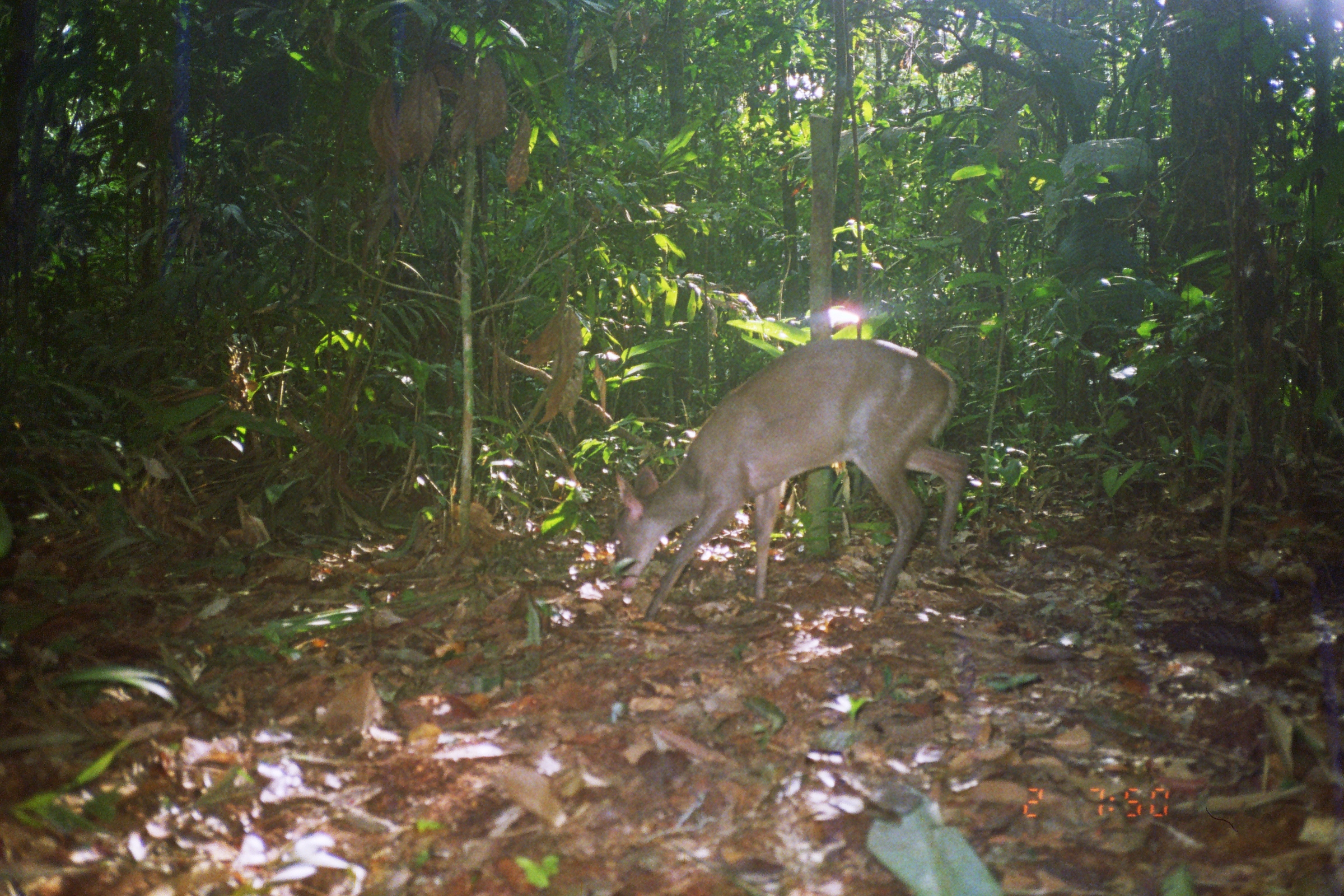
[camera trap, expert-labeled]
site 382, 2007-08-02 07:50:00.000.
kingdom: Animalia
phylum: Chordata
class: Mammalia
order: Artiodactyla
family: Cervidae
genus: Mazama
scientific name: Mazama gouazoubira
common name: gray brocket